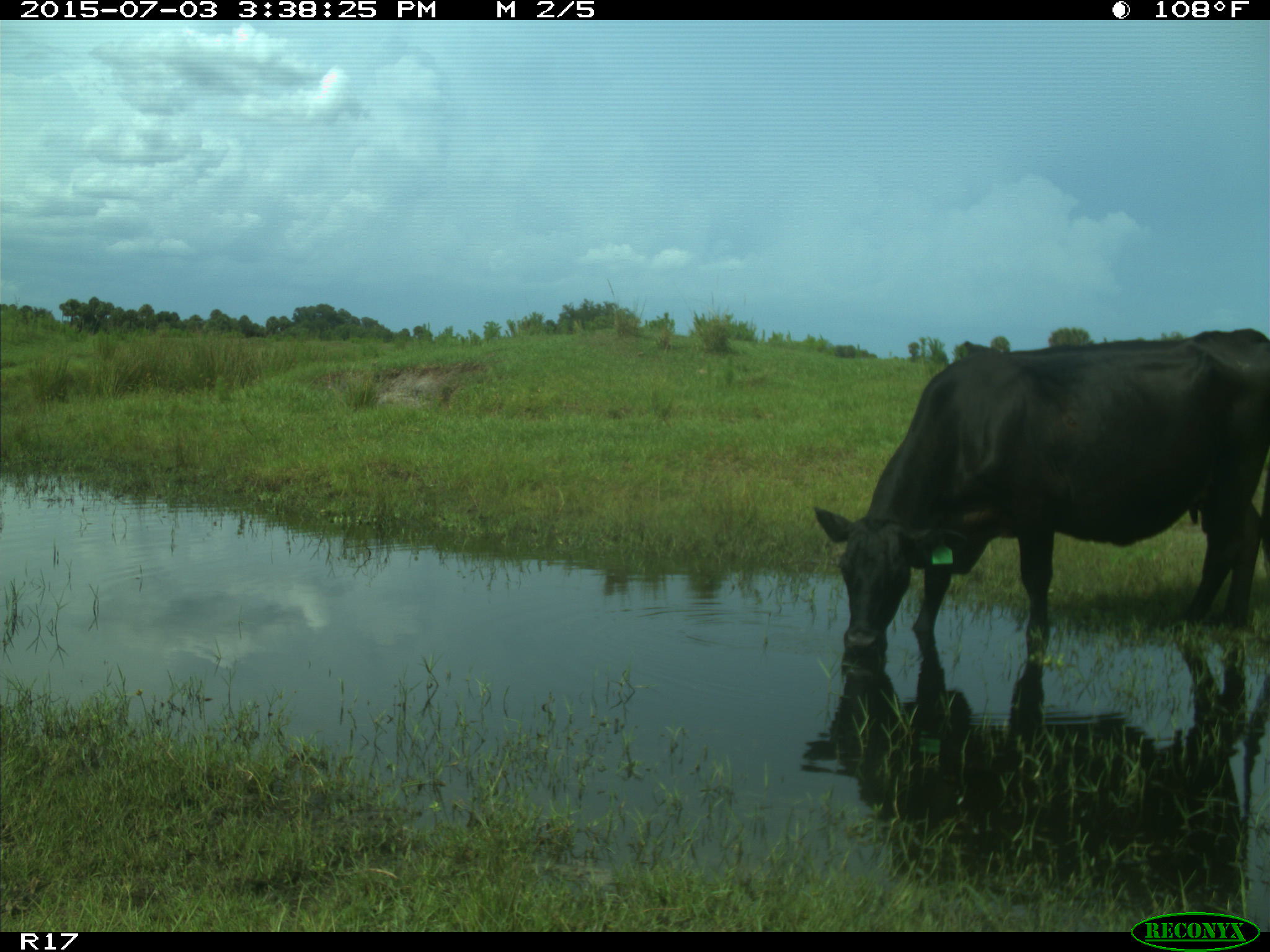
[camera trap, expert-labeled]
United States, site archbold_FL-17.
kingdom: Animalia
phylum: Chordata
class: Mammalia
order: Artiodactyla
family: Bovidae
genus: Bos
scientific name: Bos taurus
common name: domestic cow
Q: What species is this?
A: Bos taurus (domestic cow).